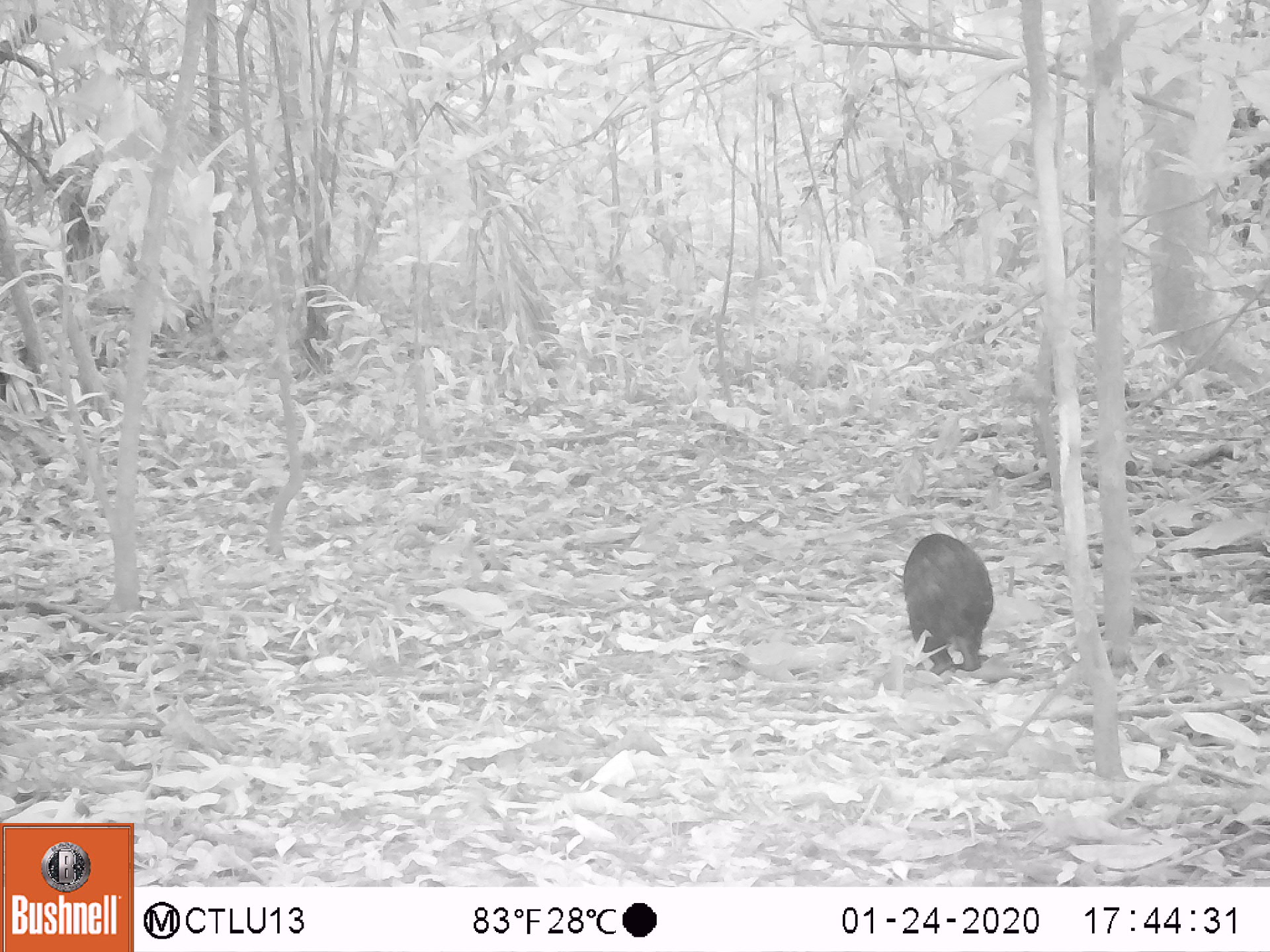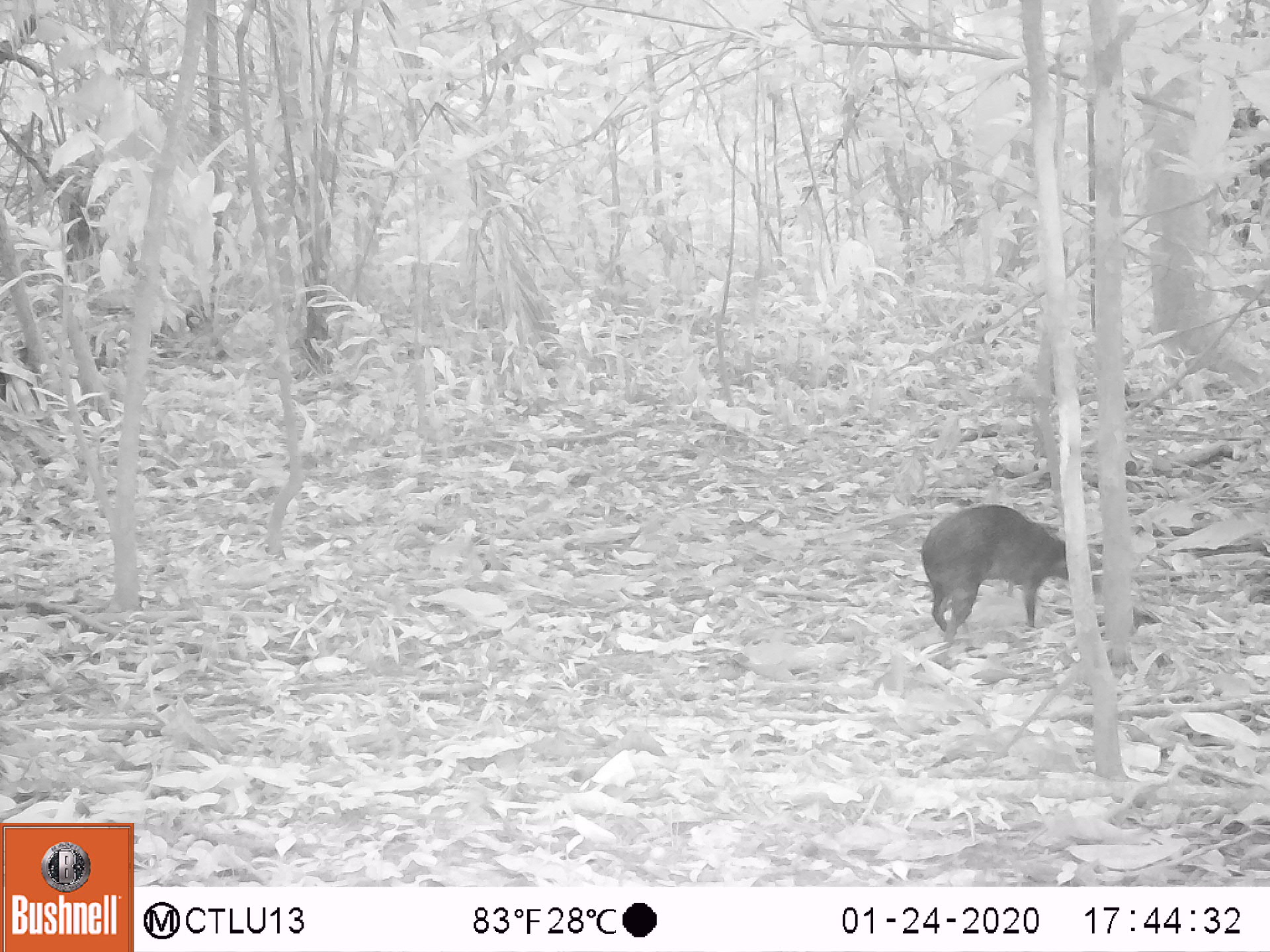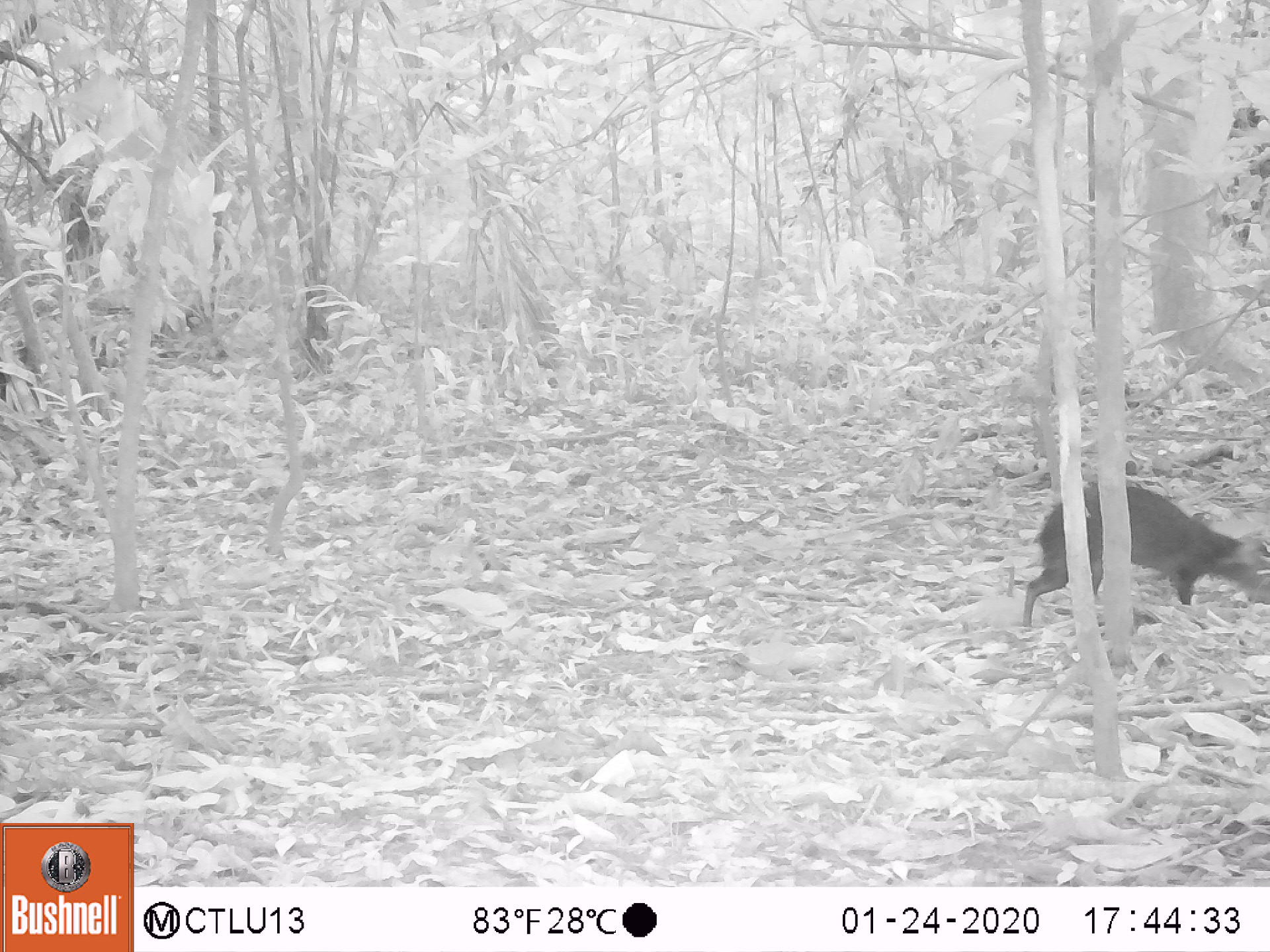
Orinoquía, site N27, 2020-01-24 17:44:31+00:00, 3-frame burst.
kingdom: Animalia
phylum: Chordata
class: Mammalia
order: Rodentia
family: Dasyproctidae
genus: Dasyprocta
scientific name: Dasyprocta fuliginosa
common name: black agouti